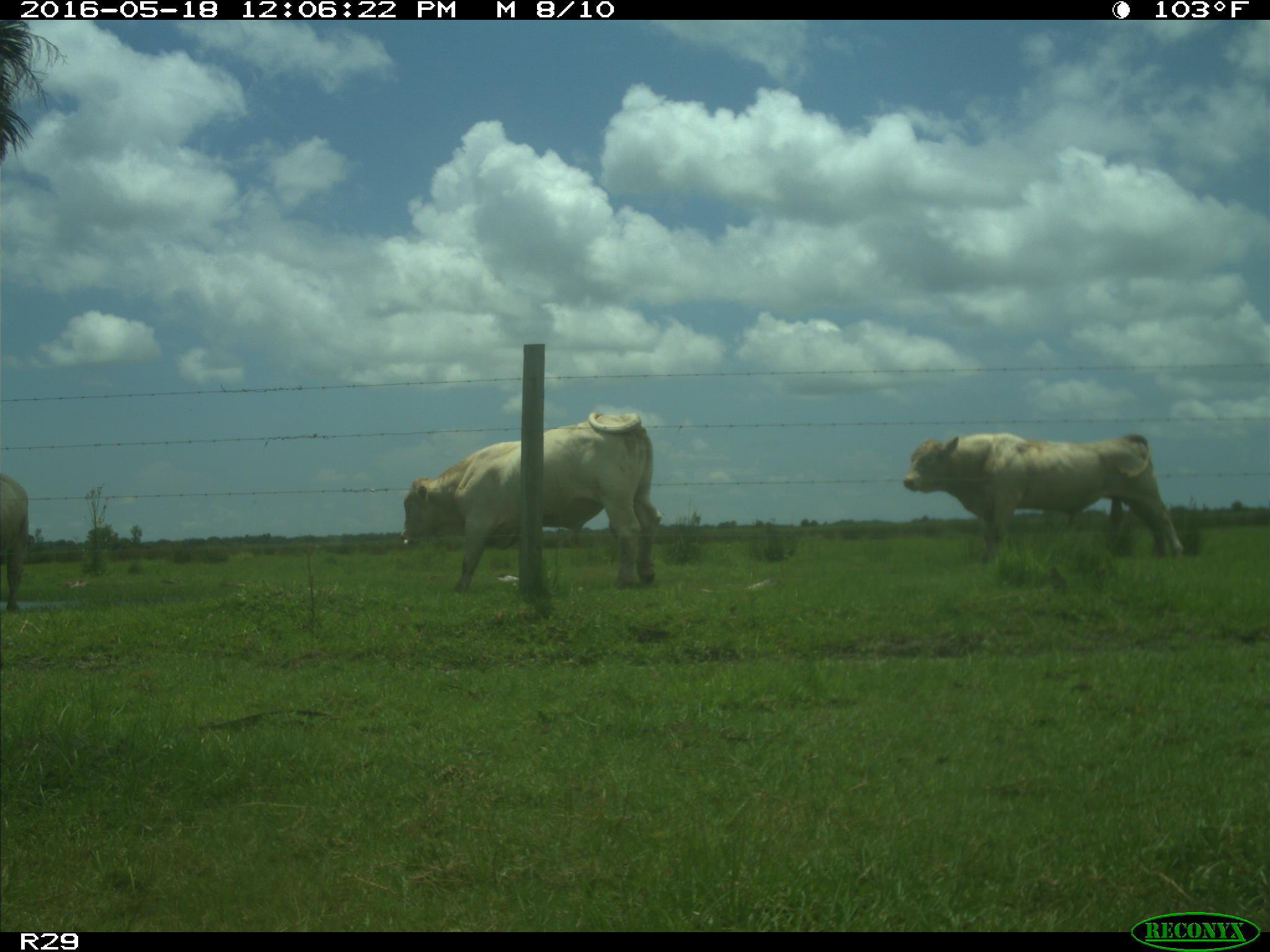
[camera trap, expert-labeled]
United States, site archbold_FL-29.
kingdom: Animalia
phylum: Chordata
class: Mammalia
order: Artiodactyla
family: Bovidae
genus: Bos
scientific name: Bos taurus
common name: domestic cow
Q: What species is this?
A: Bos taurus (domestic cow).